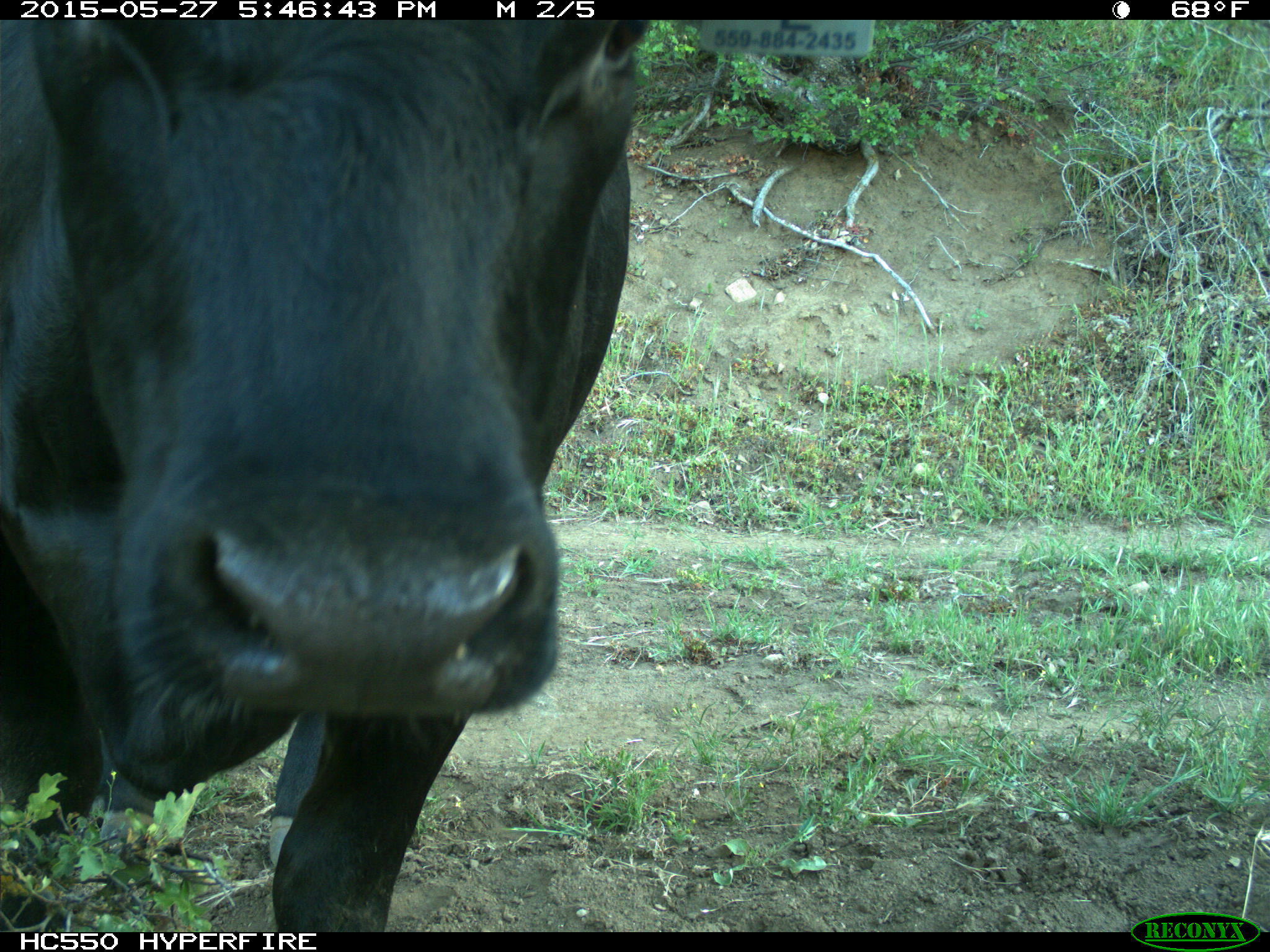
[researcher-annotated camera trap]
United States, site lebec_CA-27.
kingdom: Animalia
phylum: Chordata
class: Mammalia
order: Artiodactyla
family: Bovidae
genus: Bos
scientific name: Bos taurus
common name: domestic cow